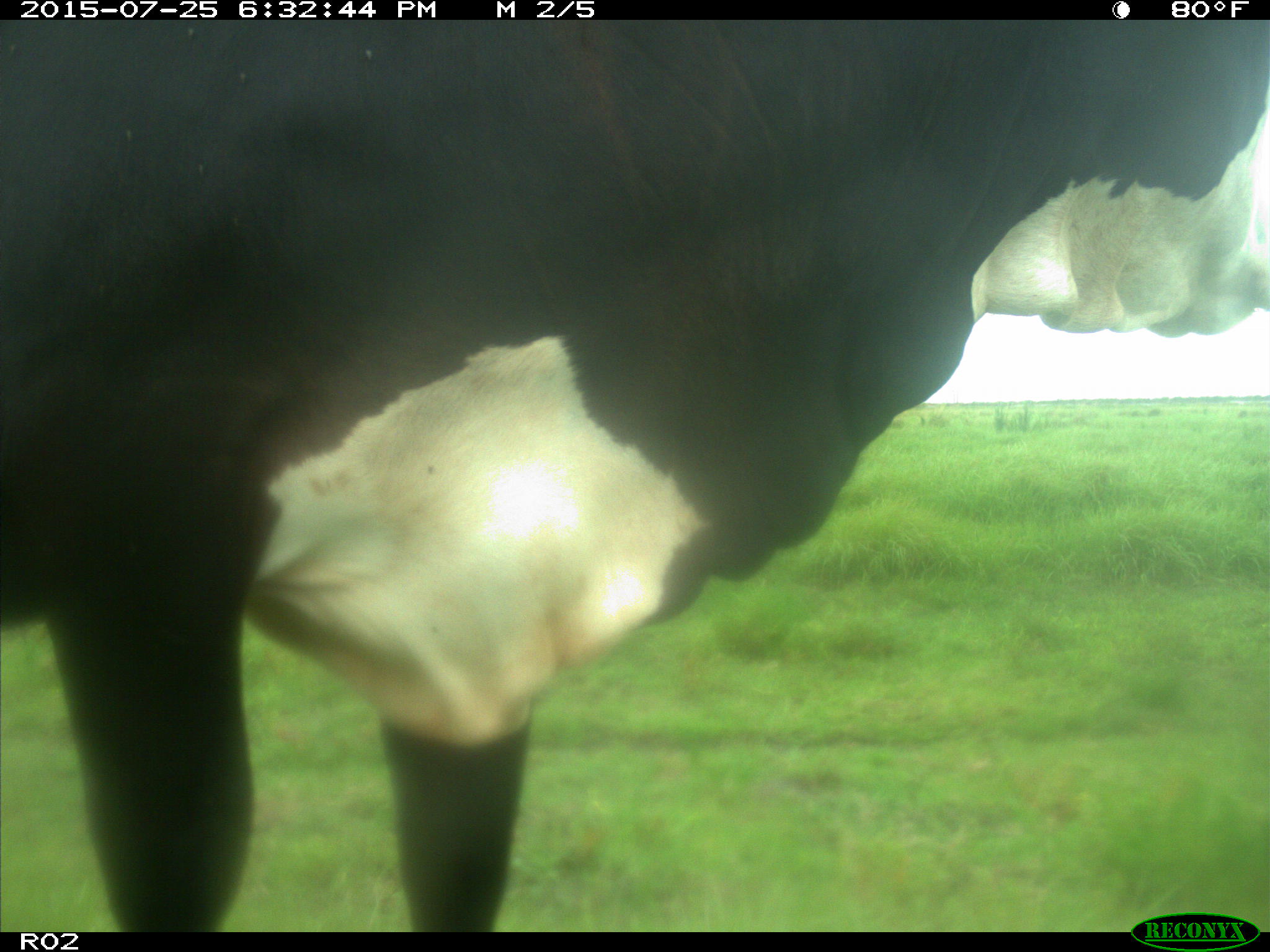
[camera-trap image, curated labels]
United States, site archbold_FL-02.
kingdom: Animalia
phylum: Chordata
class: Mammalia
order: Artiodactyla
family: Bovidae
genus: Bos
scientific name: Bos taurus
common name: domestic cow